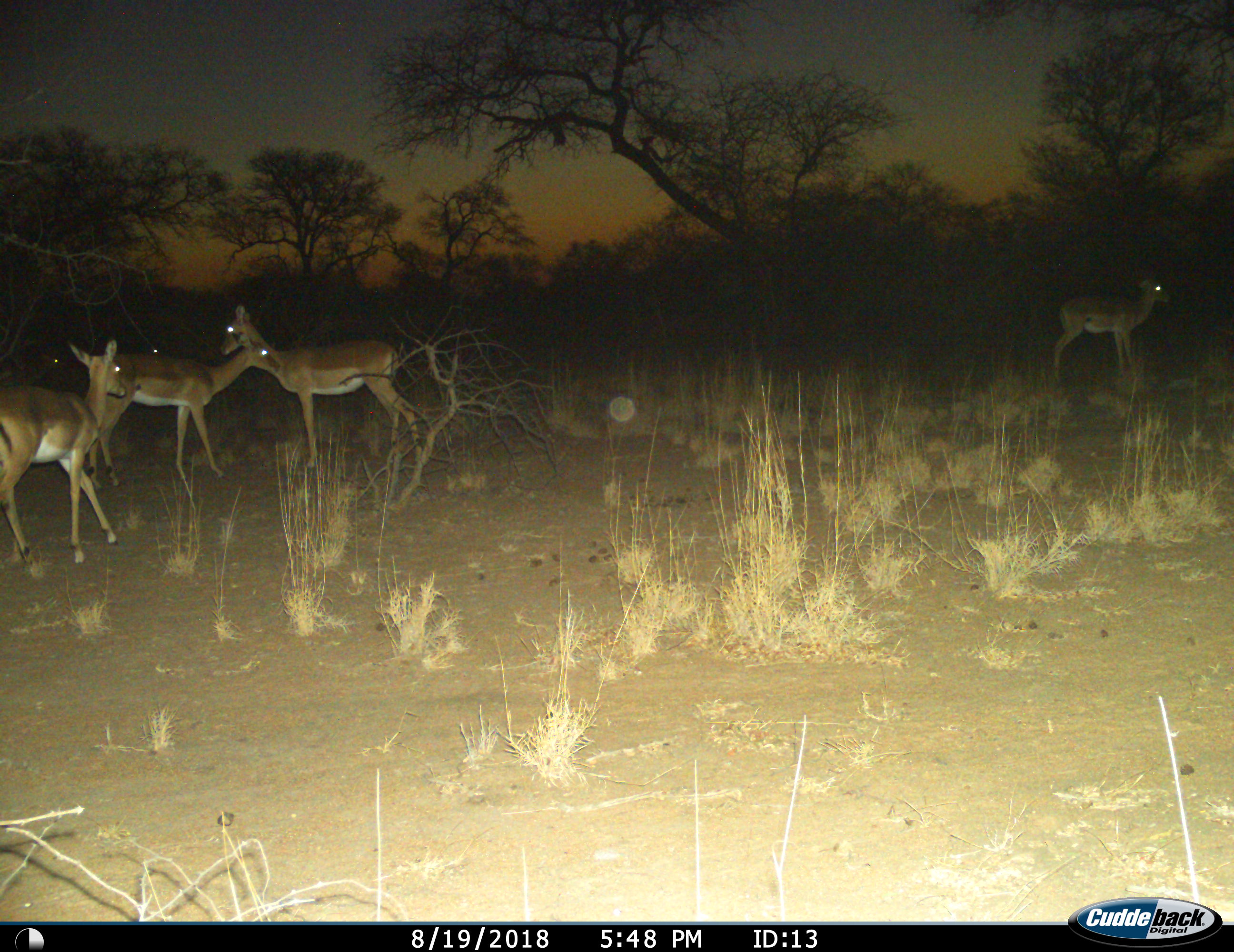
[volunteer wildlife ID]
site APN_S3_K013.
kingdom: Animalia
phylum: Chordata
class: Mammalia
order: Artiodactyla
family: Bovidae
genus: Aepyceros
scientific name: Aepyceros melampus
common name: impala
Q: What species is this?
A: Impala (Aepyceros melampus).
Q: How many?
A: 6.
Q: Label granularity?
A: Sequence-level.